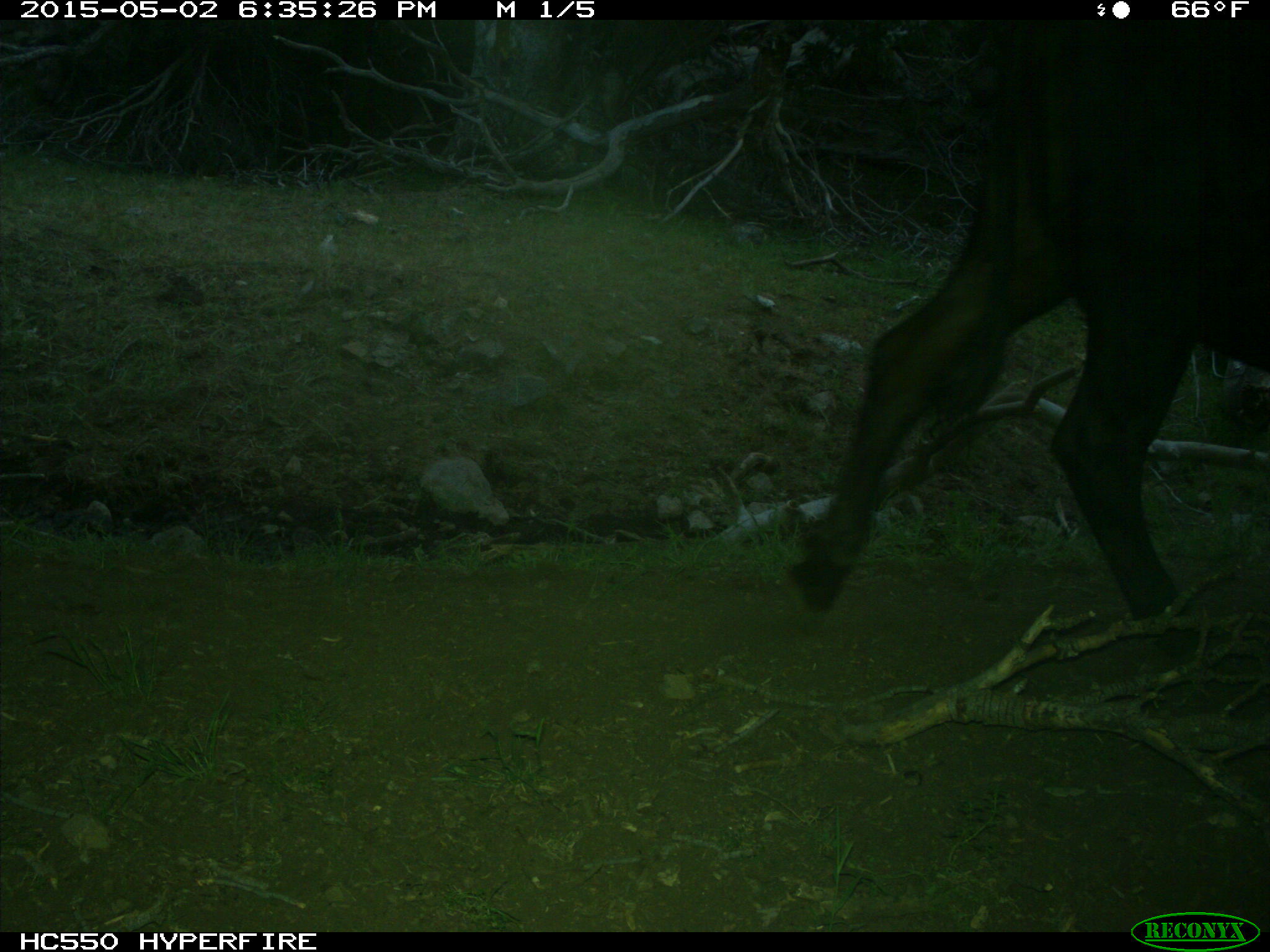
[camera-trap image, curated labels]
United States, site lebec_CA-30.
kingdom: Animalia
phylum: Chordata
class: Mammalia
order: Artiodactyla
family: Bovidae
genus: Bos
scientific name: Bos taurus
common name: domestic cow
Bos taurus (domestic cow).